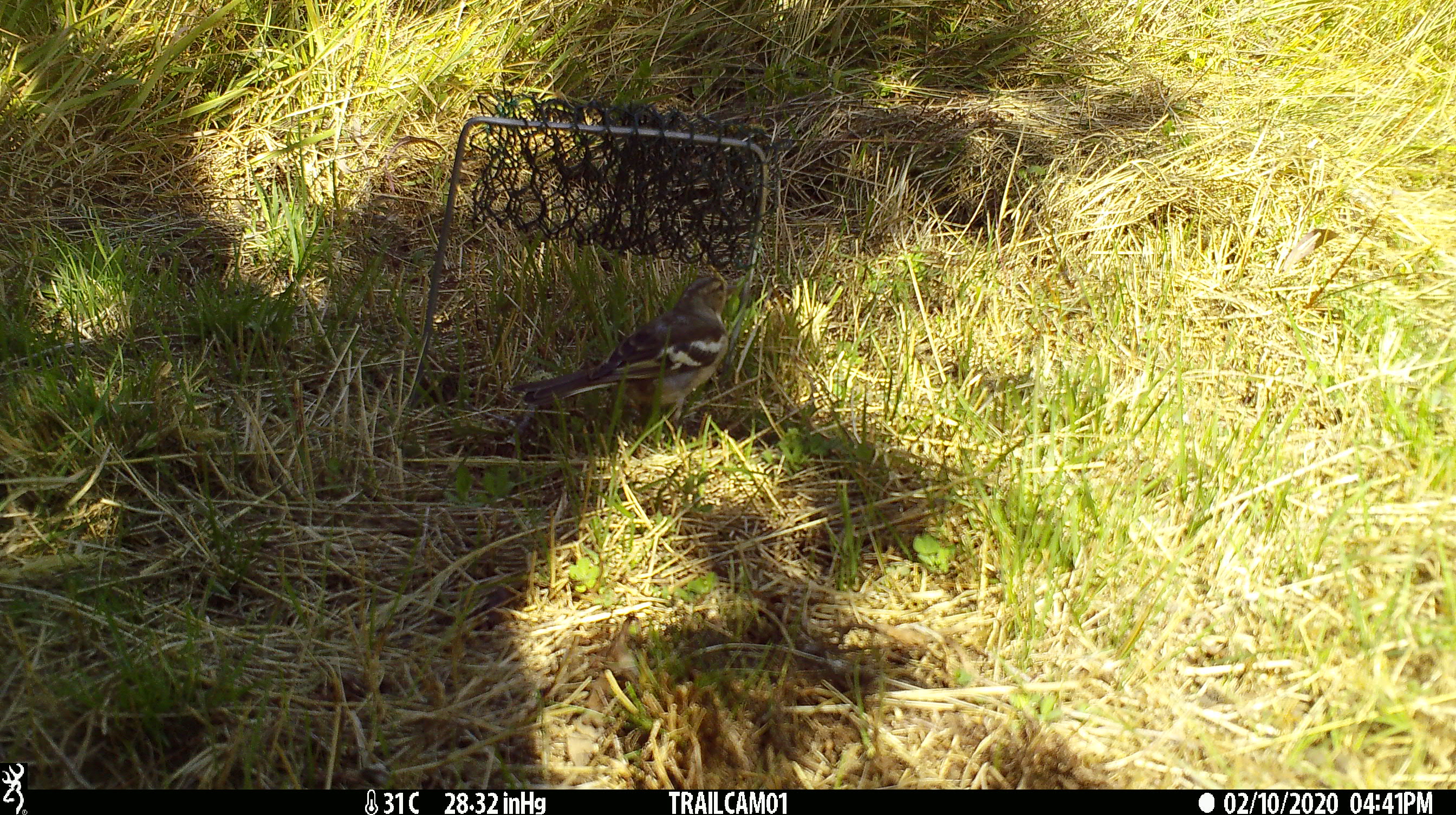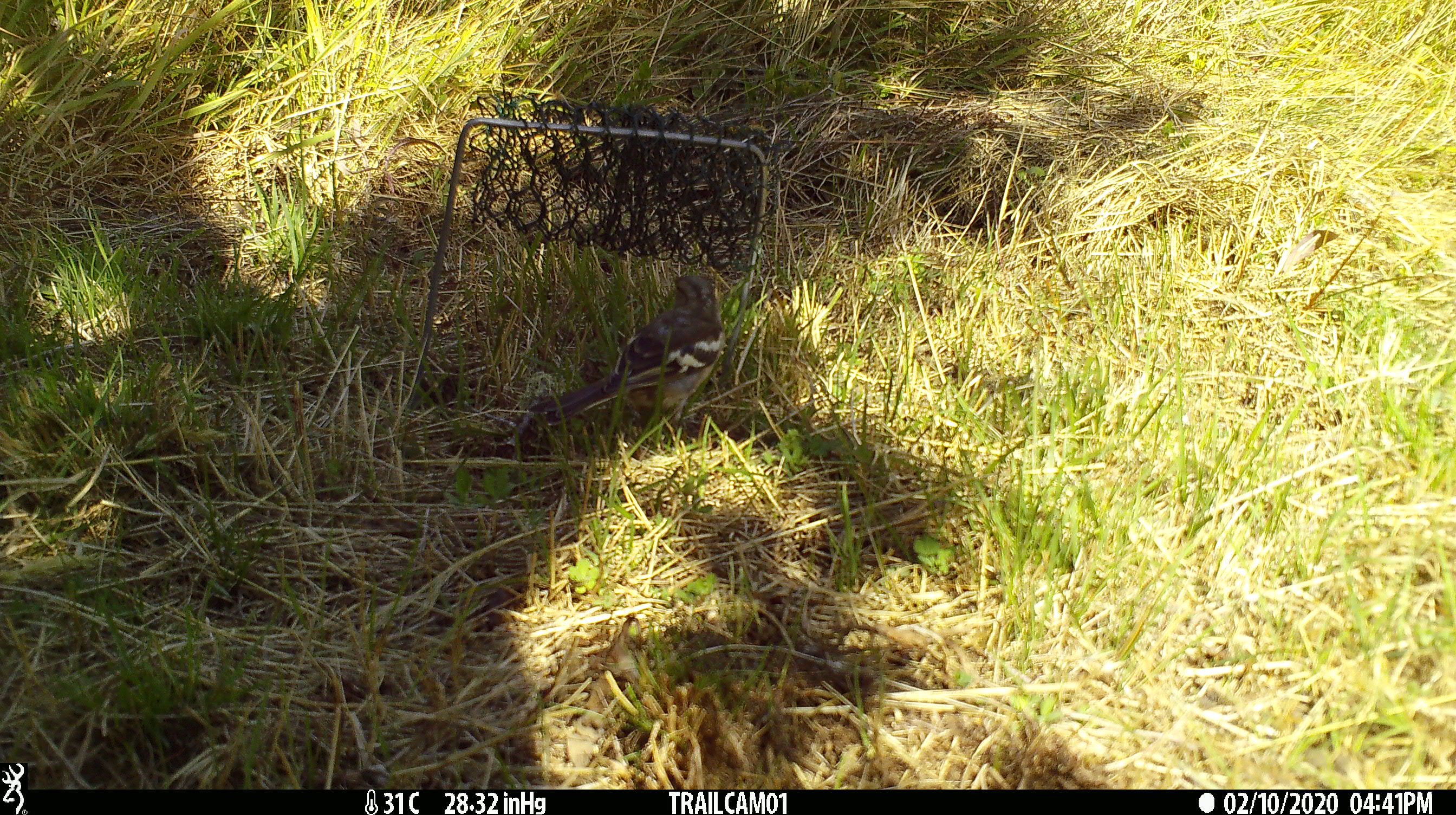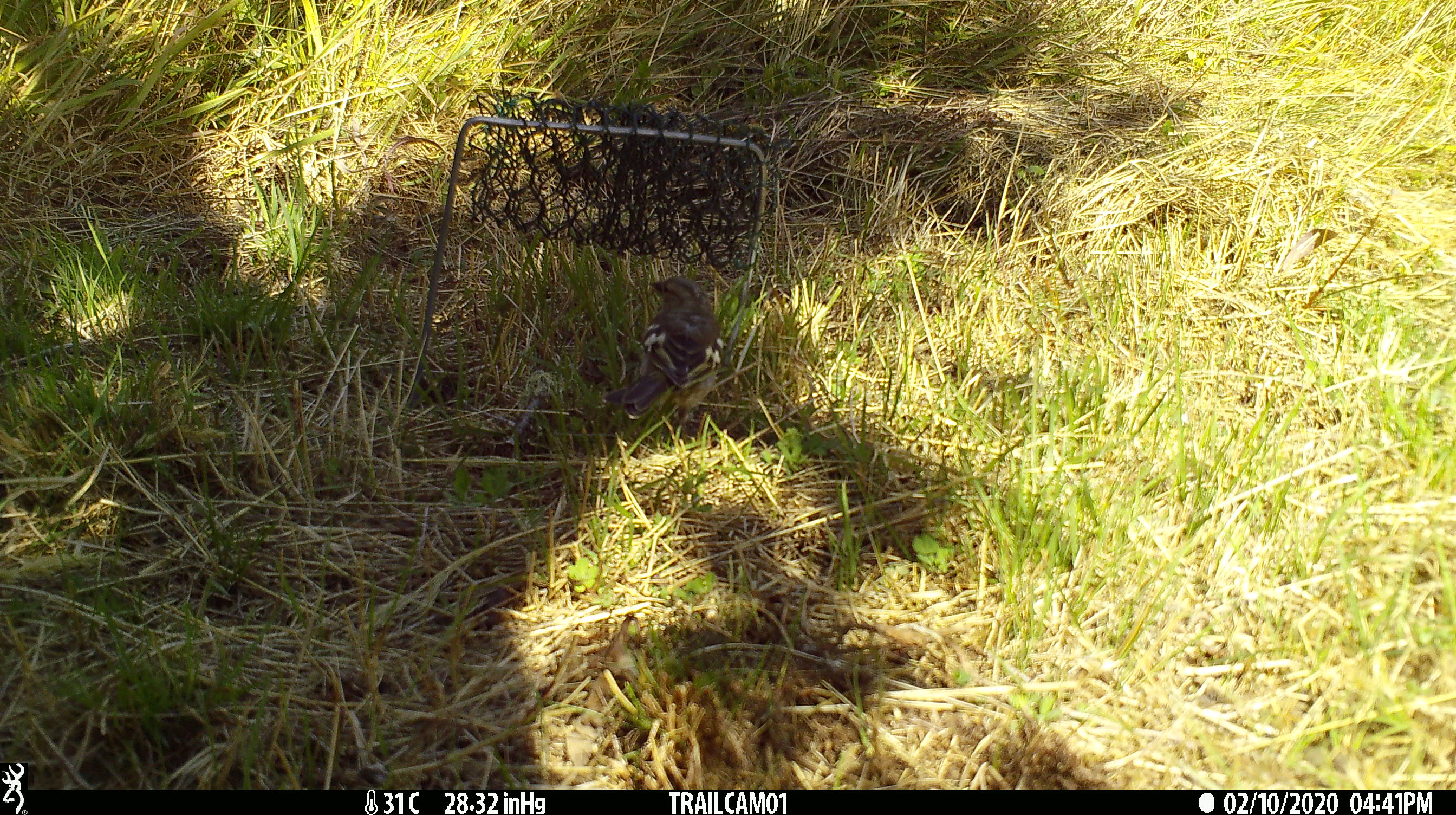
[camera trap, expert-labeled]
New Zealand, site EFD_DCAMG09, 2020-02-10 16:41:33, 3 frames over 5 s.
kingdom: Animalia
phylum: Chordata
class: Aves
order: Passeriformes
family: Fringillidae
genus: Fringilla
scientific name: Fringilla coelebs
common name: common chaffinch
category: chaffinch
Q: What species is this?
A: Chaffinch (common chaffinch) (Fringilla coelebs).